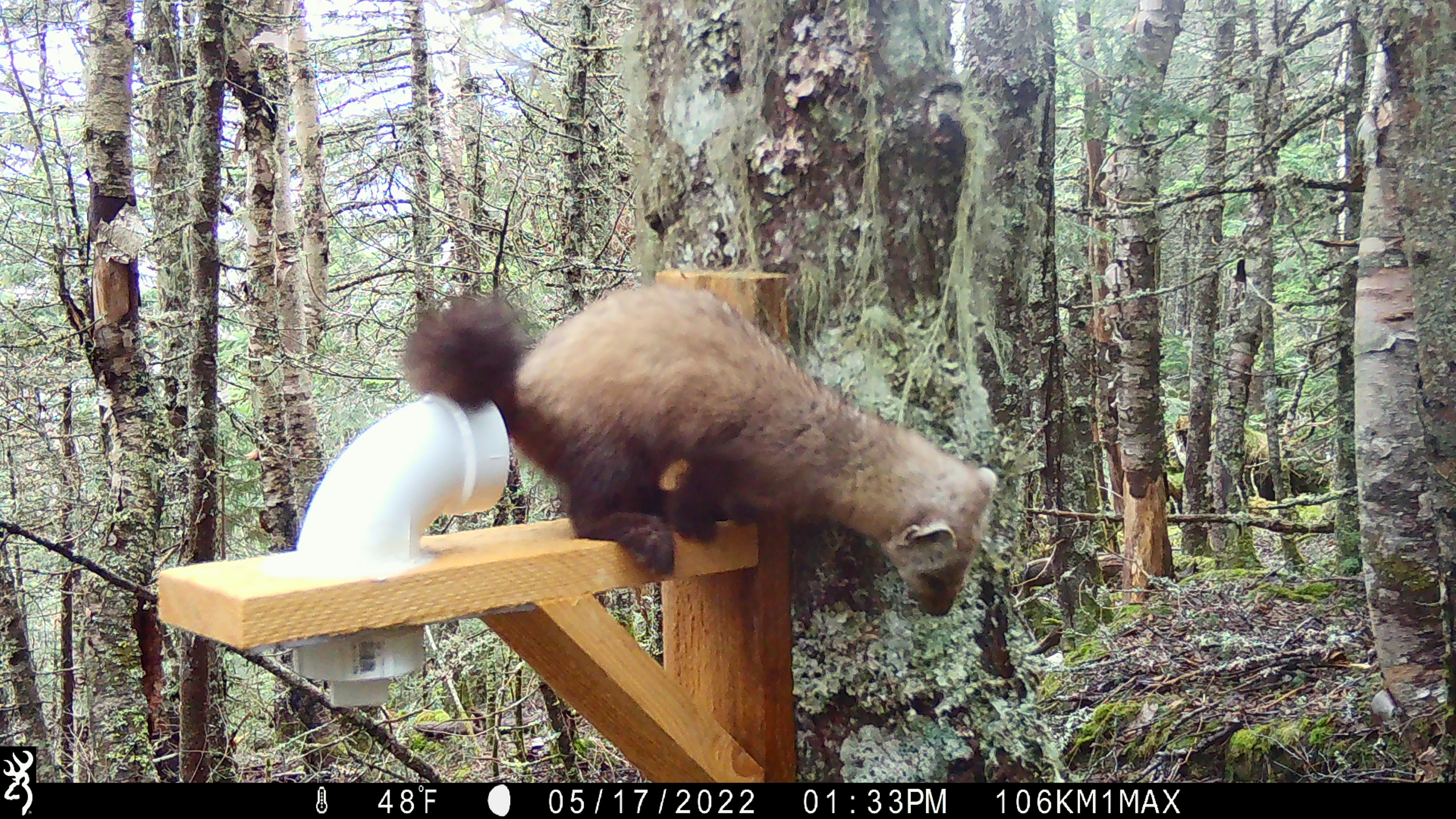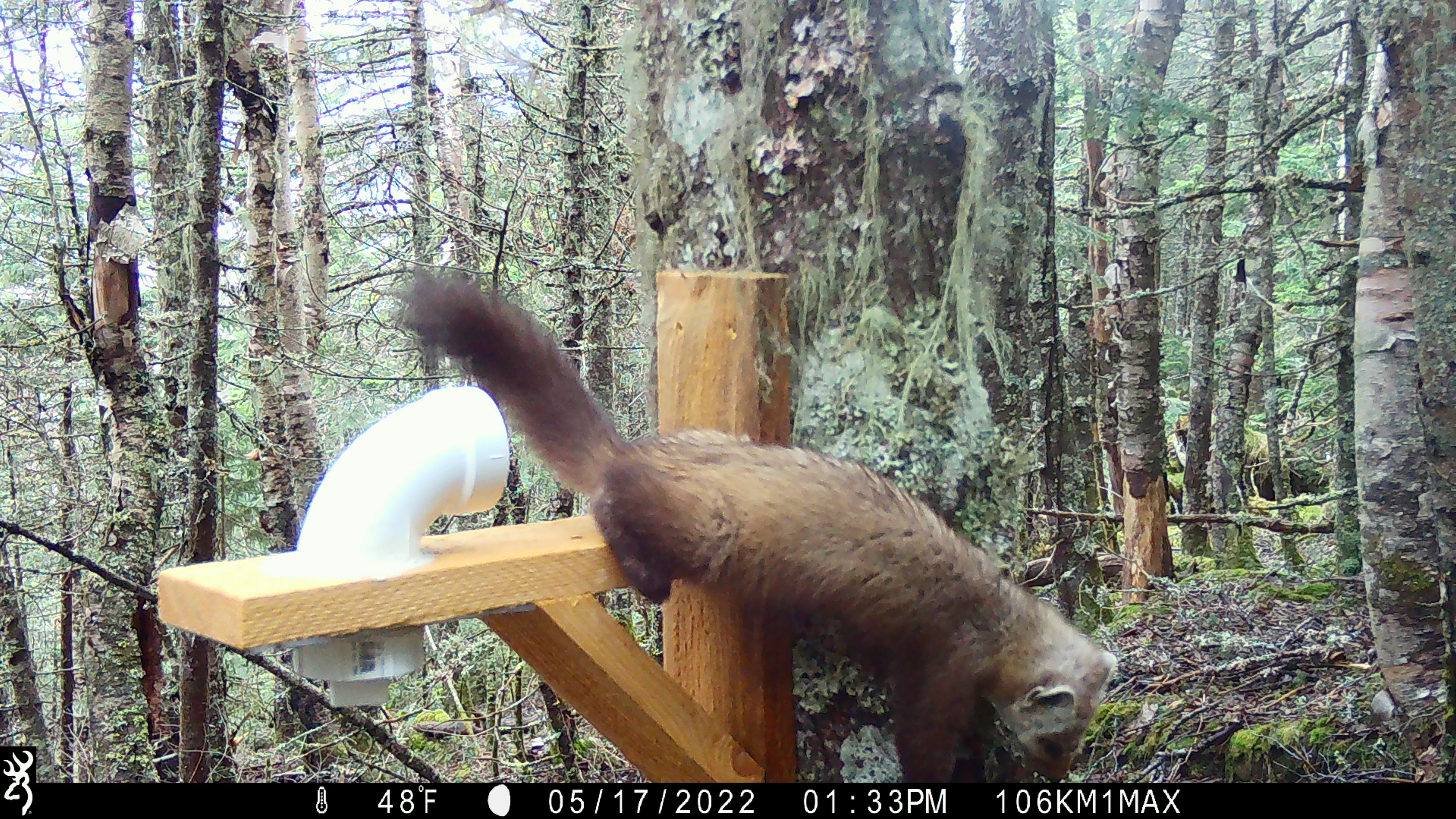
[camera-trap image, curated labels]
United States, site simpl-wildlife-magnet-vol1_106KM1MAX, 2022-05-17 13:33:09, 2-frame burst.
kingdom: Animalia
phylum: Chordata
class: Mammalia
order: Carnivora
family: Mustelidae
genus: Martes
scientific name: Martes americana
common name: american marten